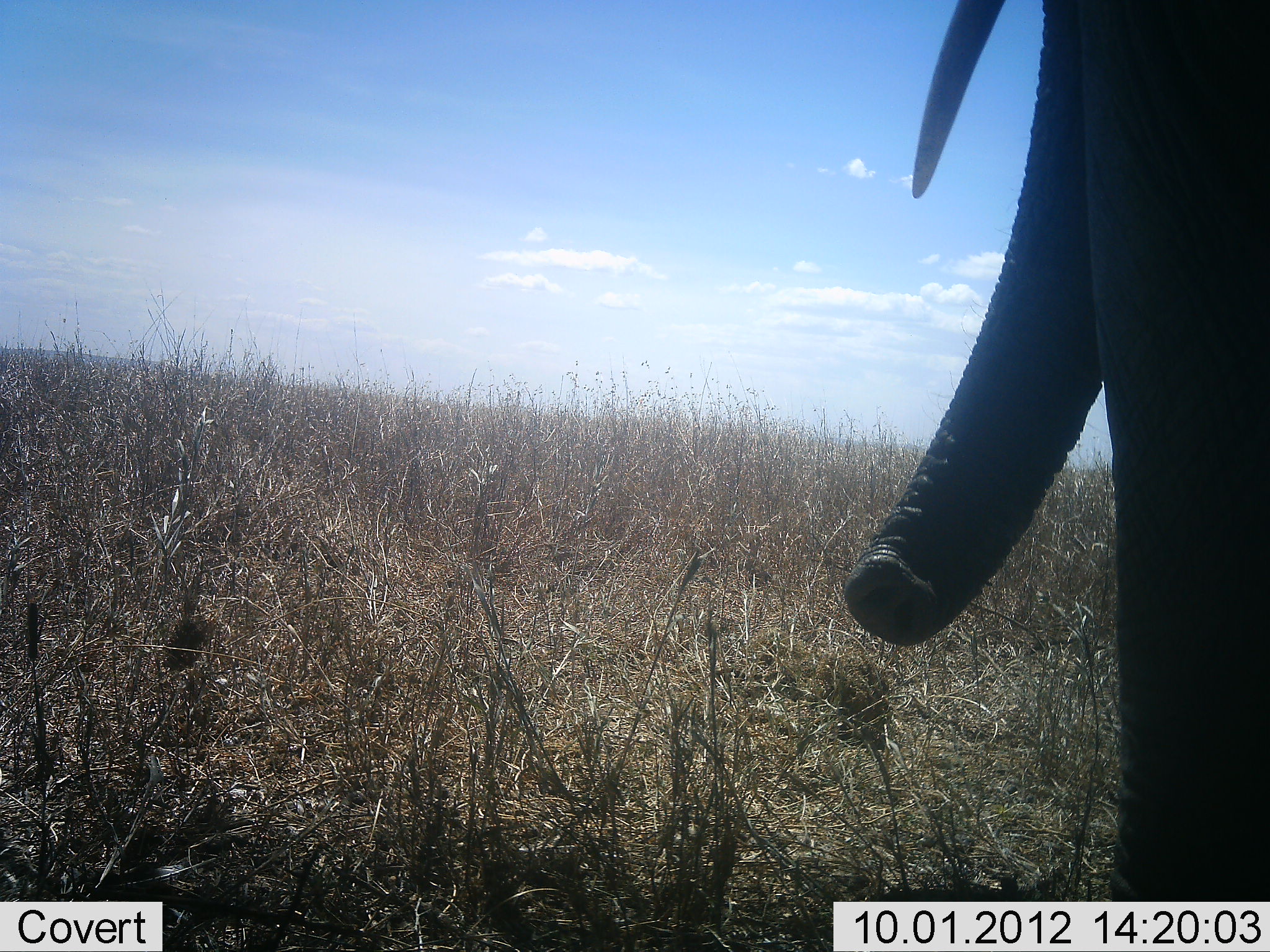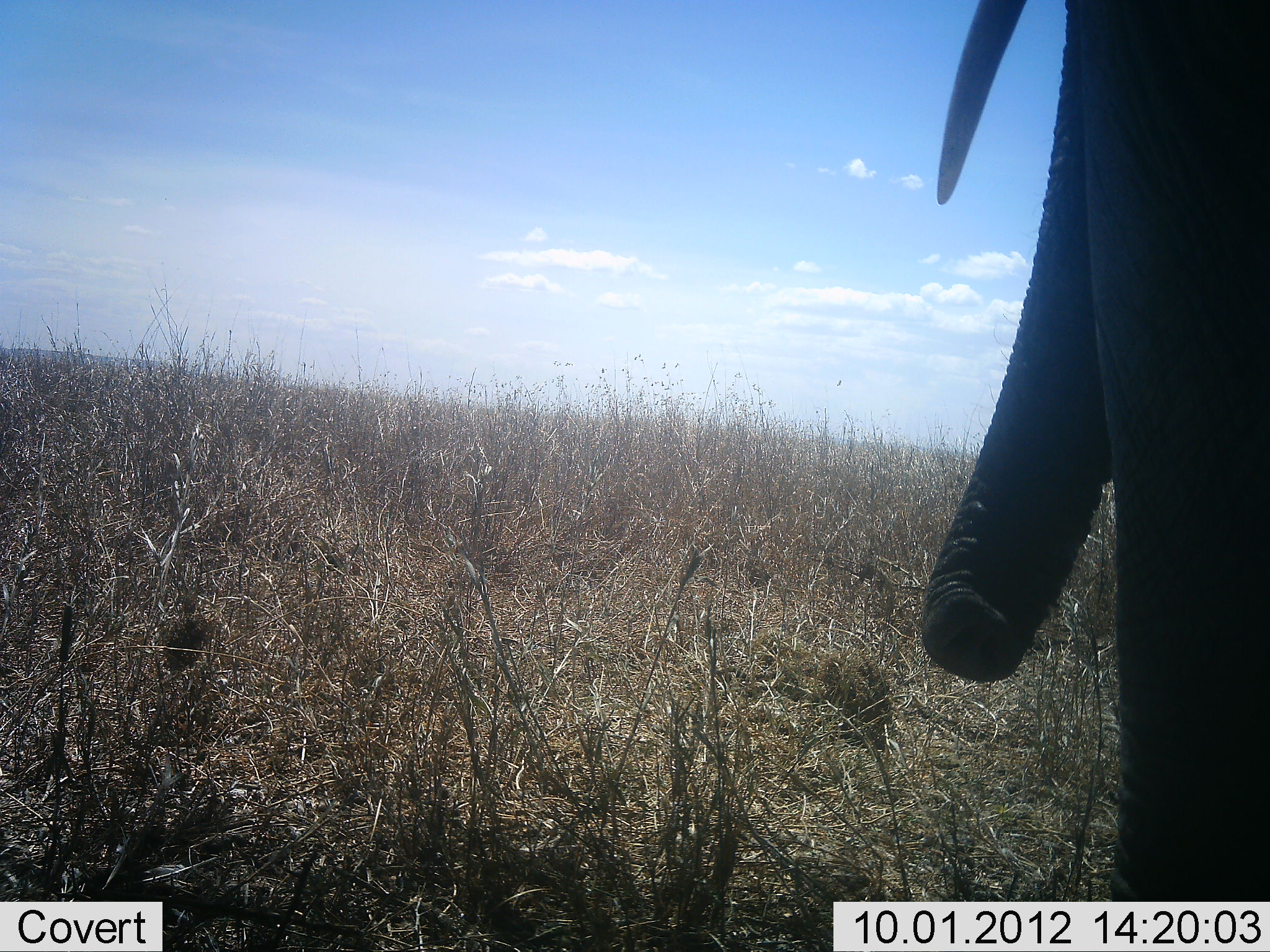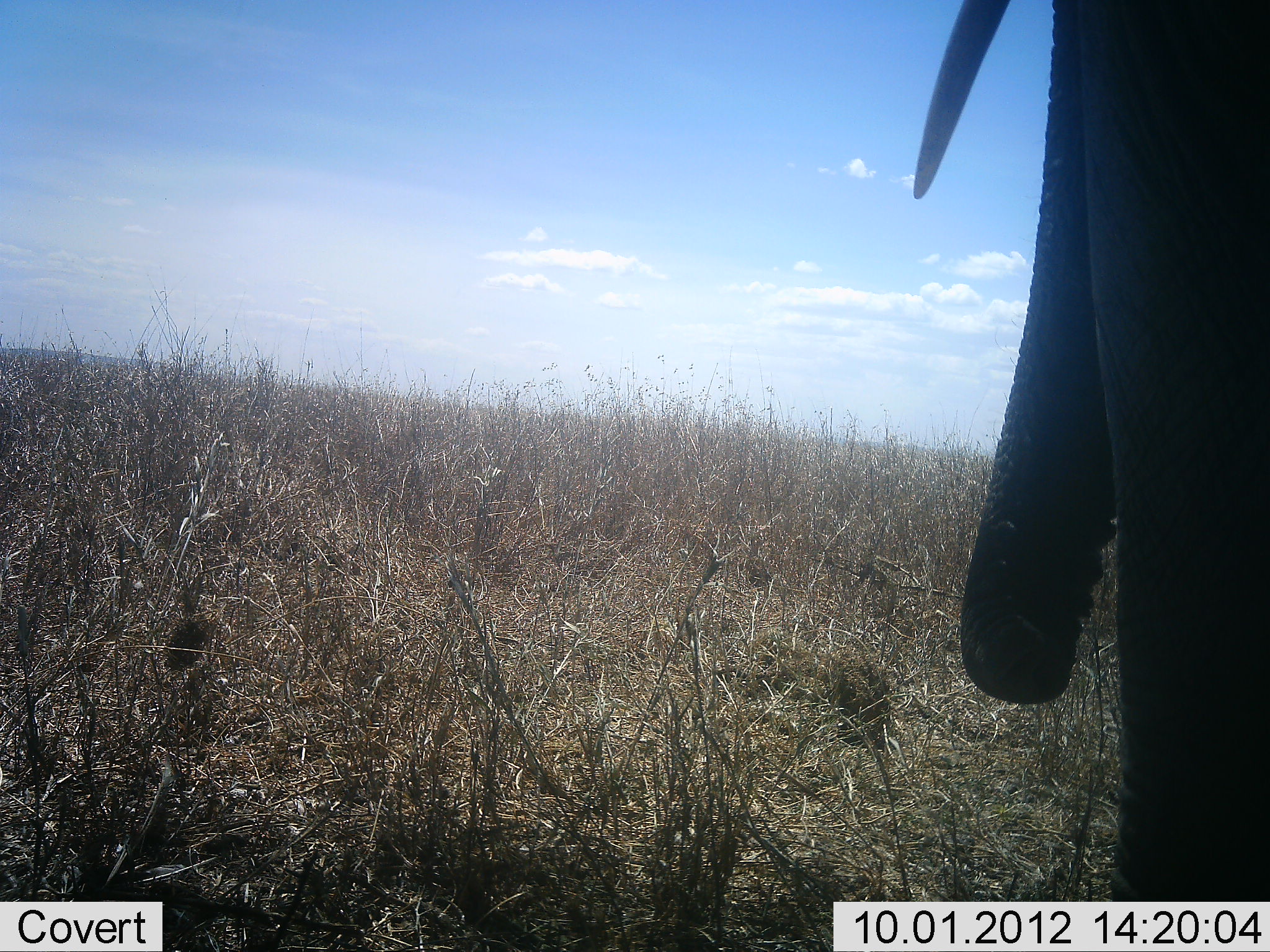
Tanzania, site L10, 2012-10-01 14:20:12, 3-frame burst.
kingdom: Animalia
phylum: Chordata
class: Mammalia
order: Proboscidea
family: Elephantidae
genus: Loxodonta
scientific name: Loxodonta africana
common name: african bush elephant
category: elephant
Elephant (african bush elephant) (Loxodonta africana), count 1. Behavior (volunteer vote fractions): standing 100%, resting 0%, moving 0%, interacting 0%. Young present (vote fraction): 0%. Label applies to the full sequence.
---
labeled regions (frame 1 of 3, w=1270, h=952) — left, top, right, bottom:
animal: 844, 0, 1270, 902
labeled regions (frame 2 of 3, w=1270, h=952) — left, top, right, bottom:
animal: 919, 0, 1270, 902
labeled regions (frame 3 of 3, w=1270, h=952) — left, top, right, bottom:
animal: 912, 0, 1270, 902